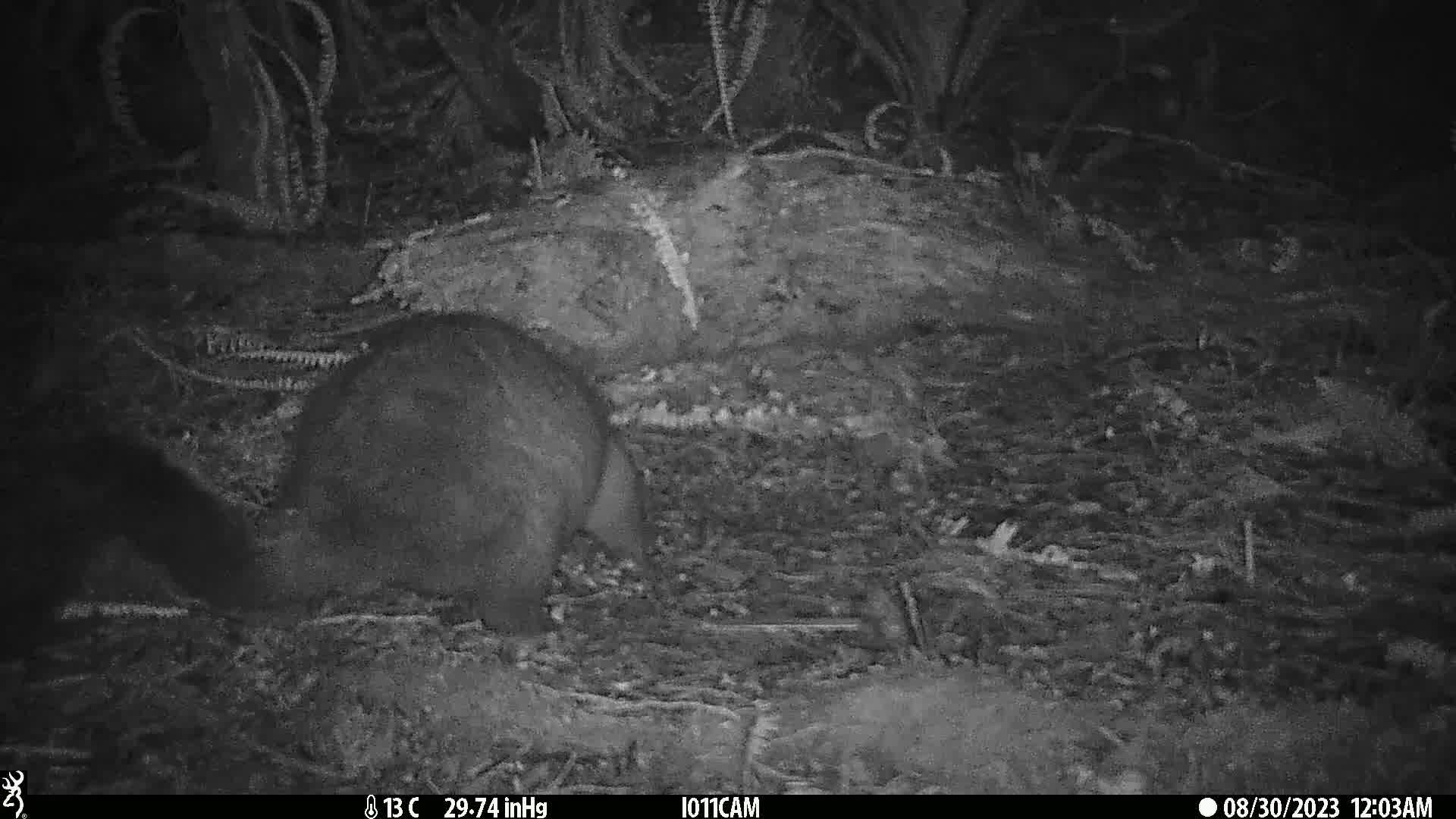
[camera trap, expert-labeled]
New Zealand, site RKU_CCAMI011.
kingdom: Animalia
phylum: Chordata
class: Mammalia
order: Diprotodontia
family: Phalangeridae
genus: Trichosurus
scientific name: Trichosurus vulpecula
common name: common brushtail possum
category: possum